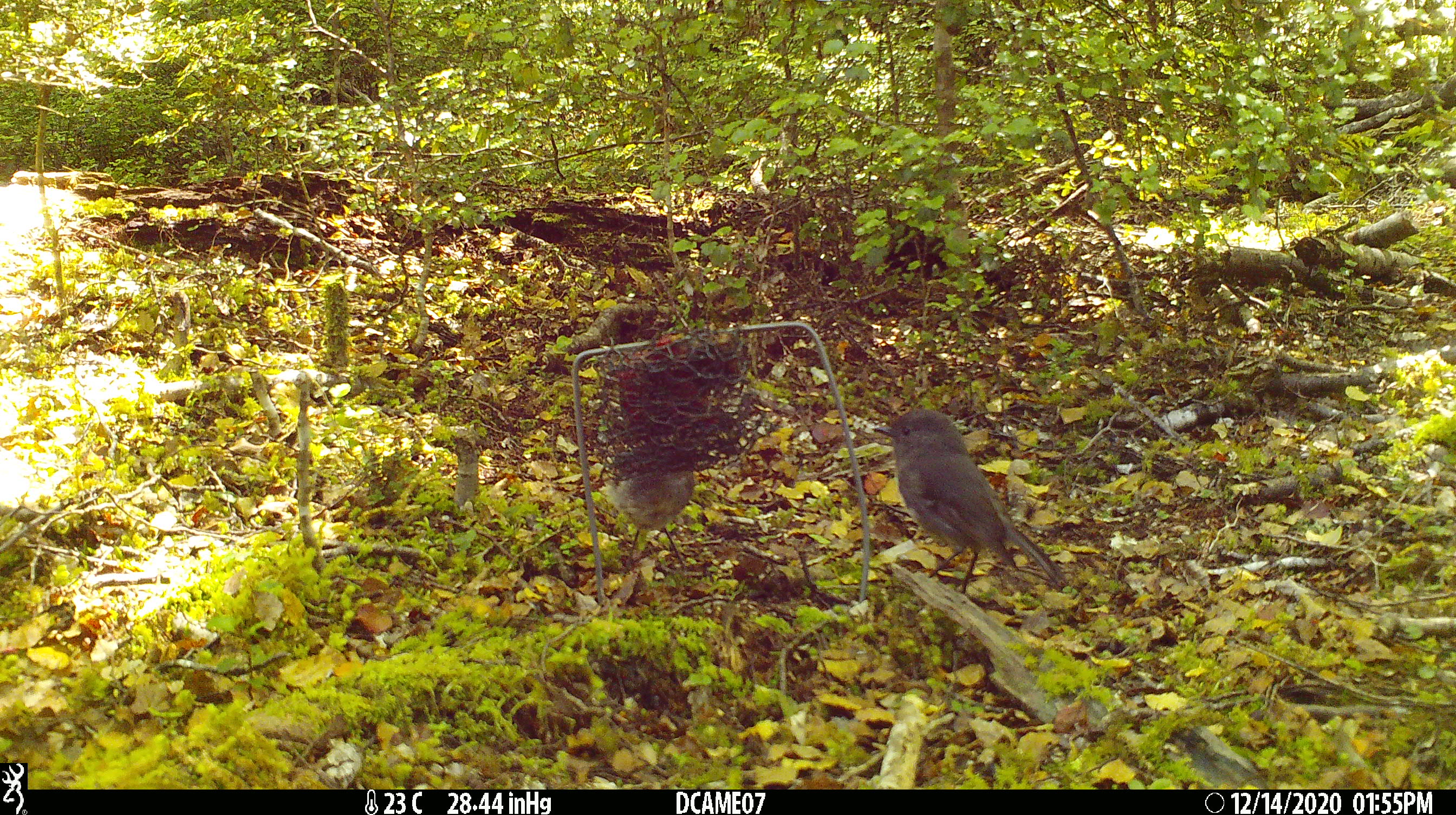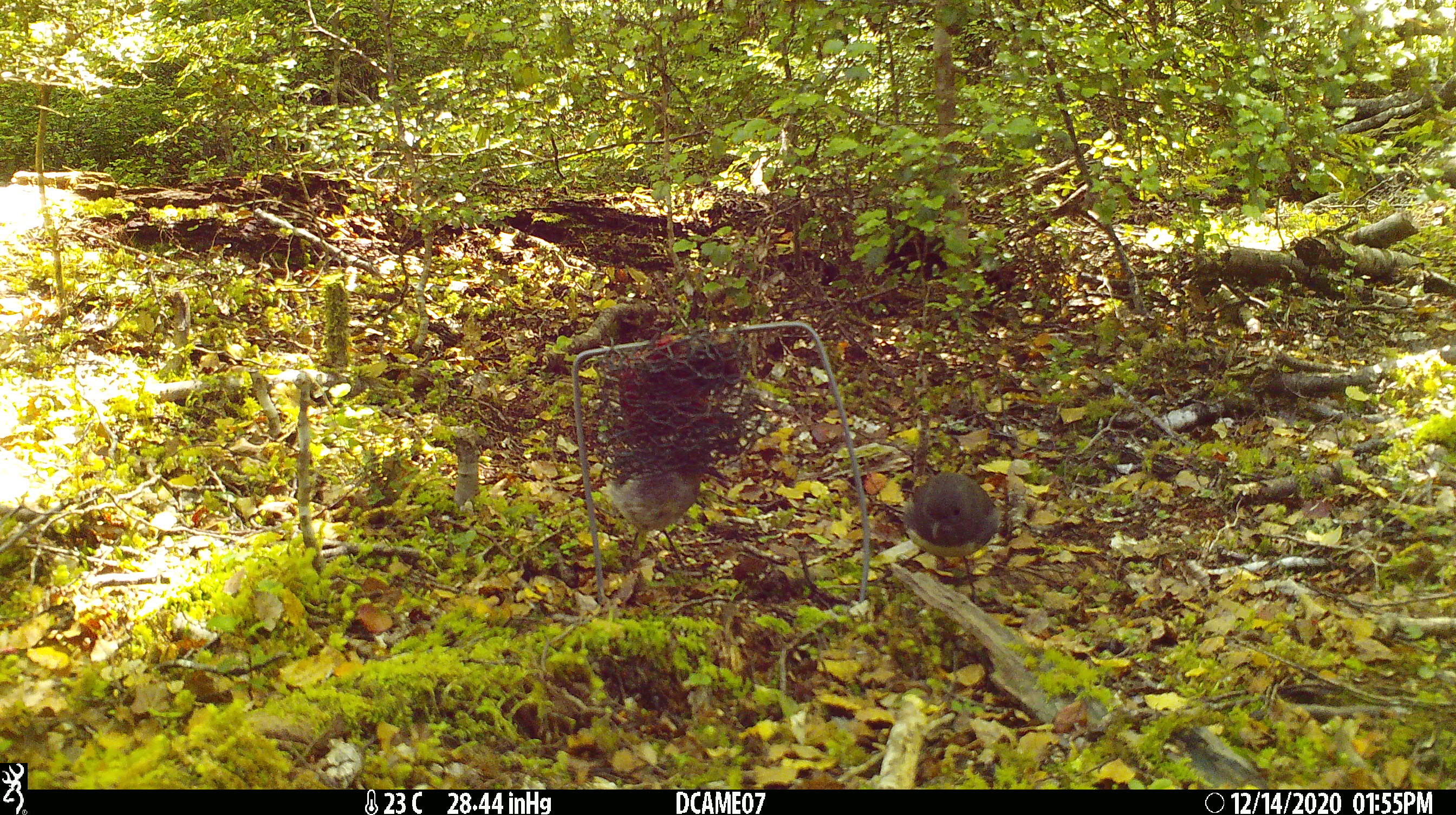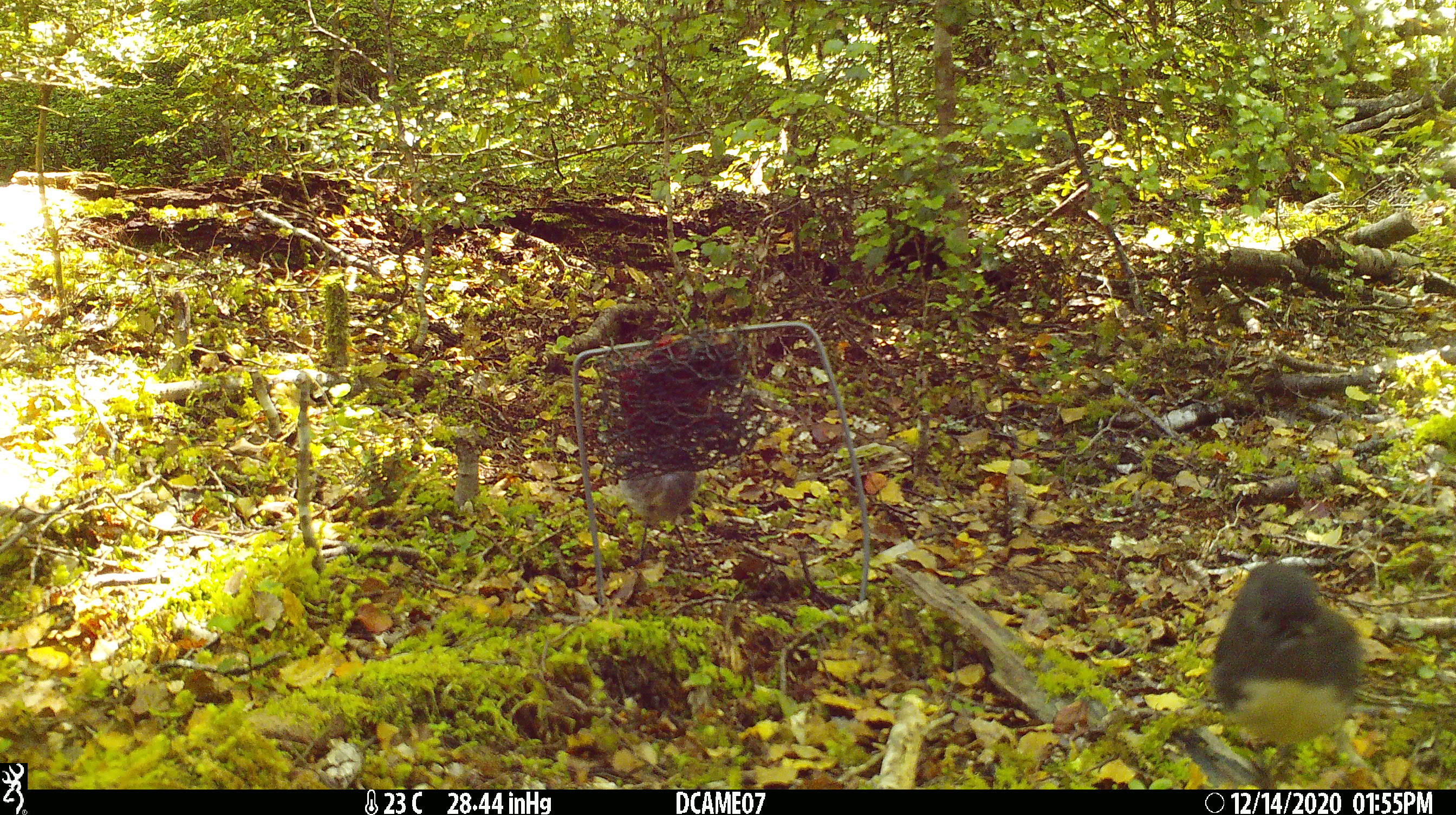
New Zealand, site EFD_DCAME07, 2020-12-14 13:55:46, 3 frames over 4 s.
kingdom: Animalia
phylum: Chordata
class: Aves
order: Passeriformes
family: Petroicidae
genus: Petroica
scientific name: Petroica australis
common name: new zealand robin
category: robin